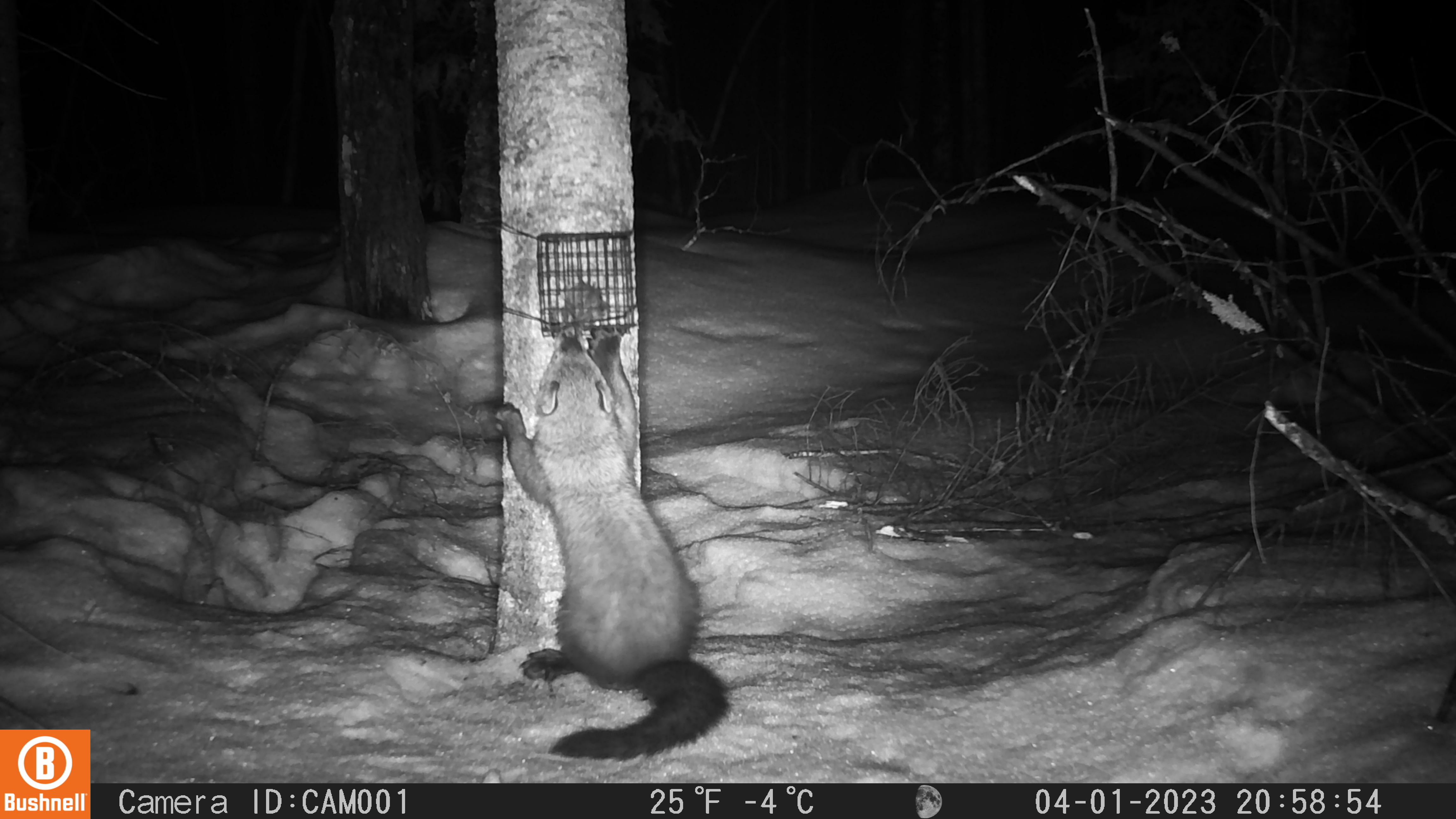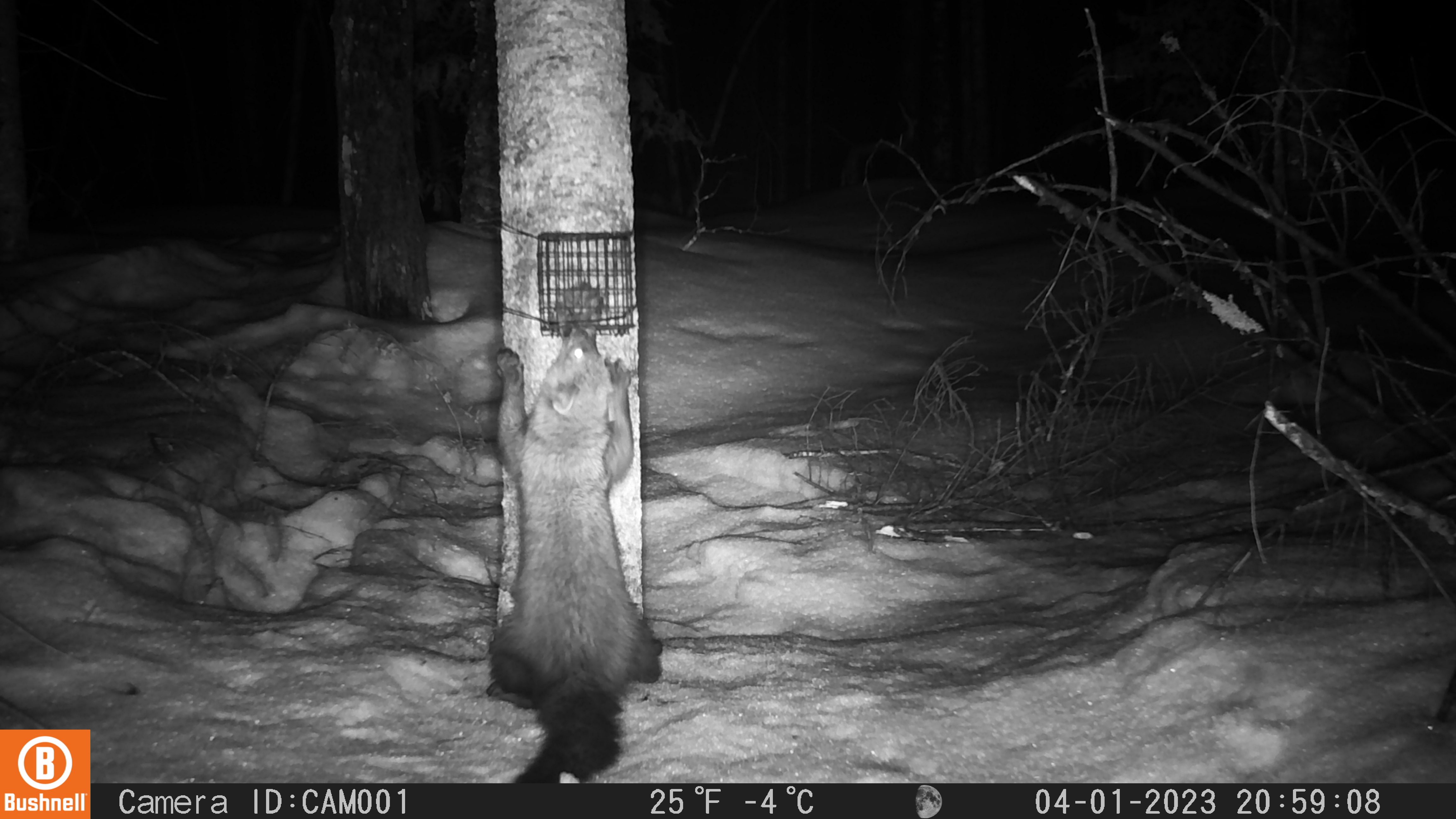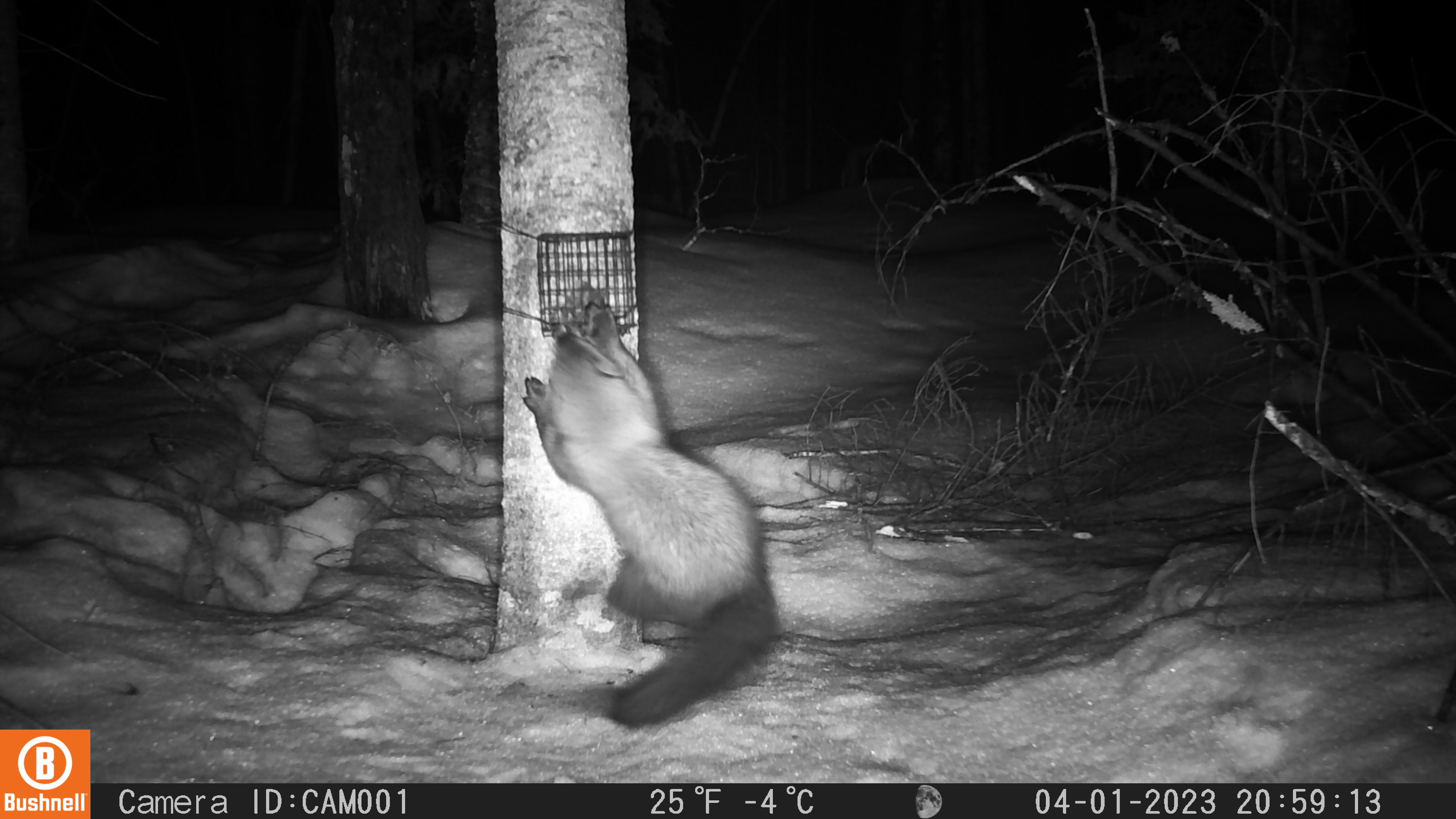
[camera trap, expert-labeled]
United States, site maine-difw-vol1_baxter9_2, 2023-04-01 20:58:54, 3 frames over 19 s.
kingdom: Animalia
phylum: Chordata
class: Mammalia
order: Carnivora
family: Mustelidae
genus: Pekania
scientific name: Pekania pennanti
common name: fisher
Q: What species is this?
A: Fisher (Pekania pennanti).